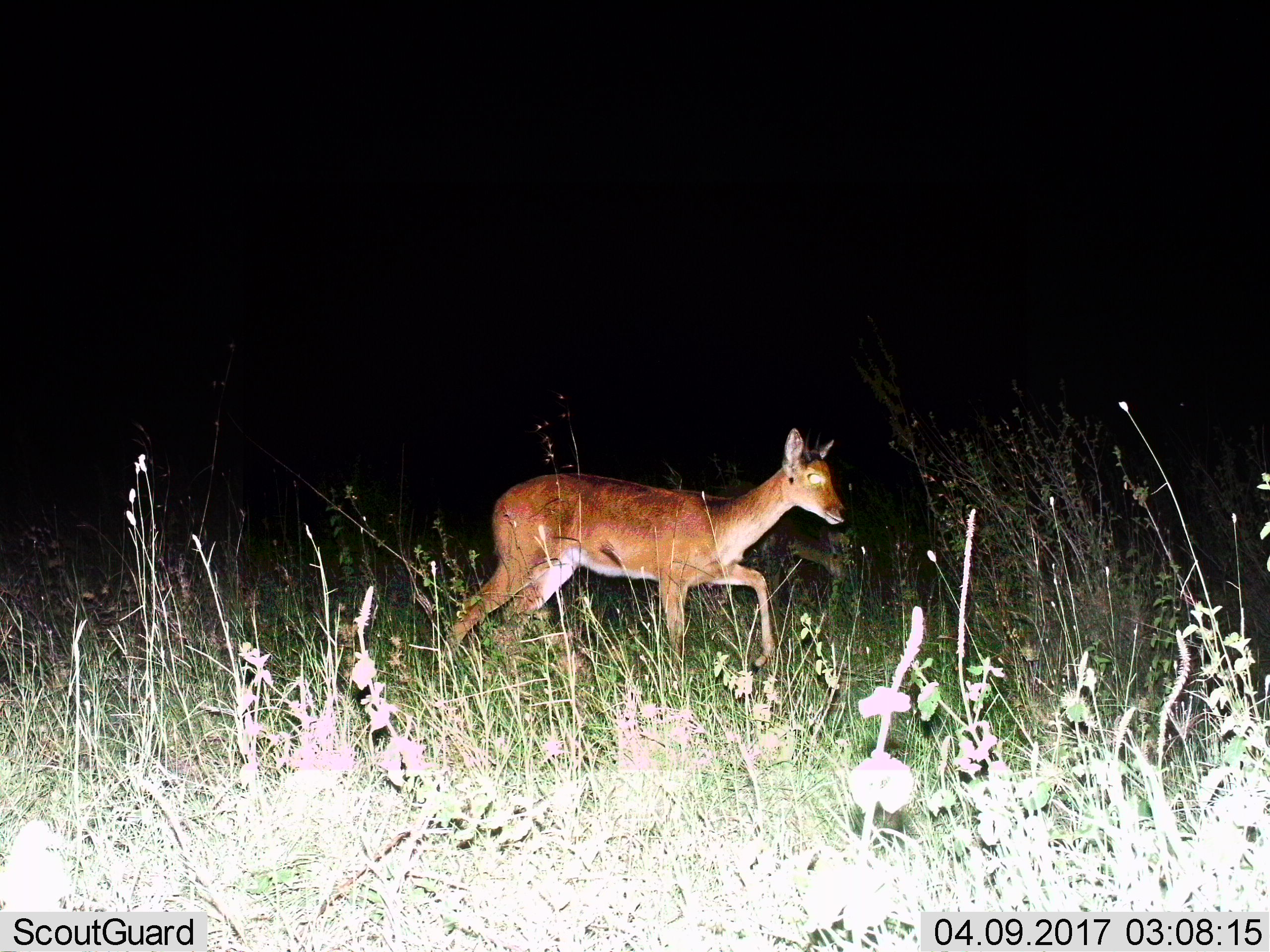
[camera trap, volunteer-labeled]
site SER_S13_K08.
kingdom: Animalia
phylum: Chordata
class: Mammalia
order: Artiodactyla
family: Bovidae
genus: Redunca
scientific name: Redunca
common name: reedbuck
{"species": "reedbuck (Redunca)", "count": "1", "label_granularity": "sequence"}